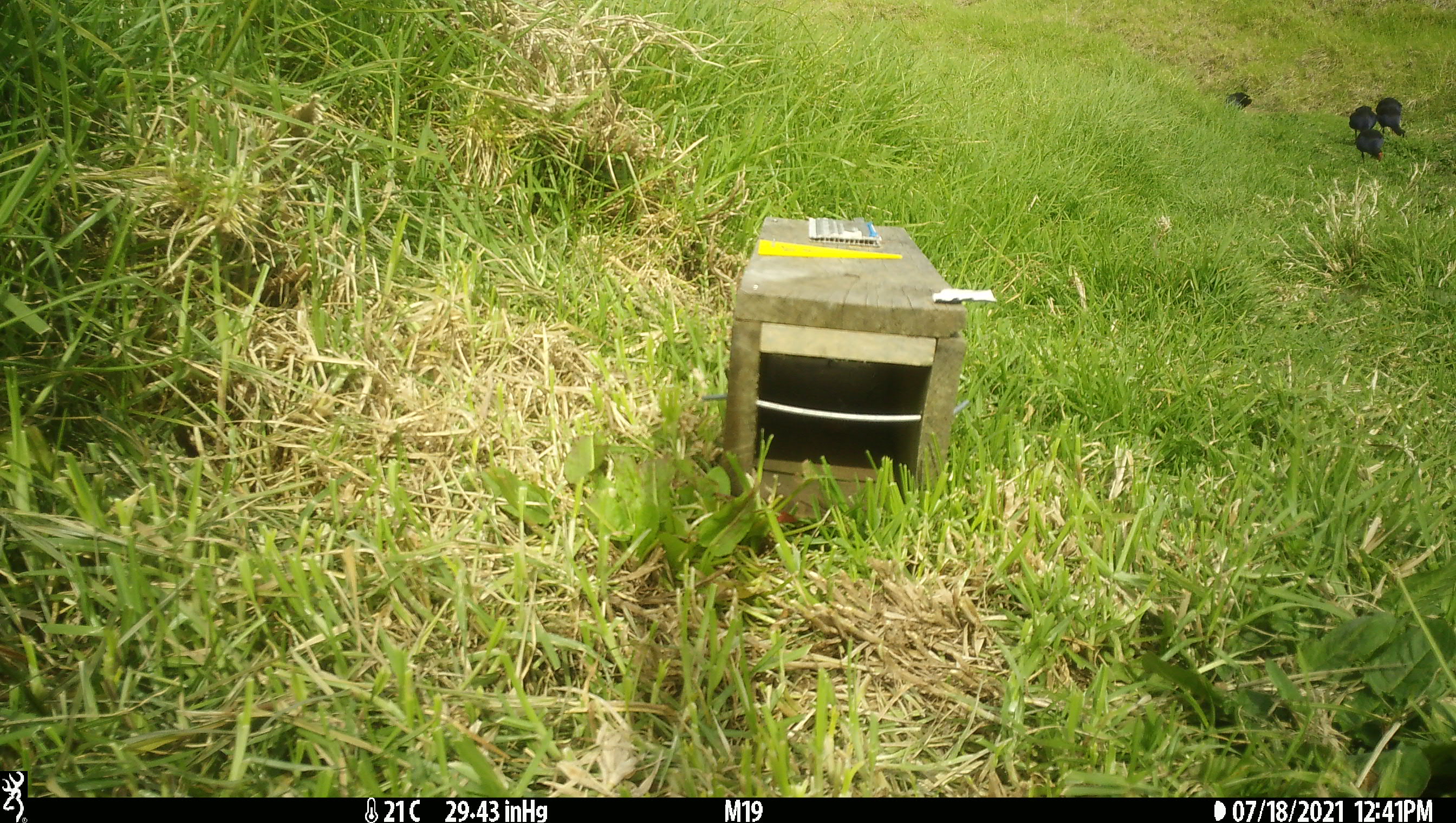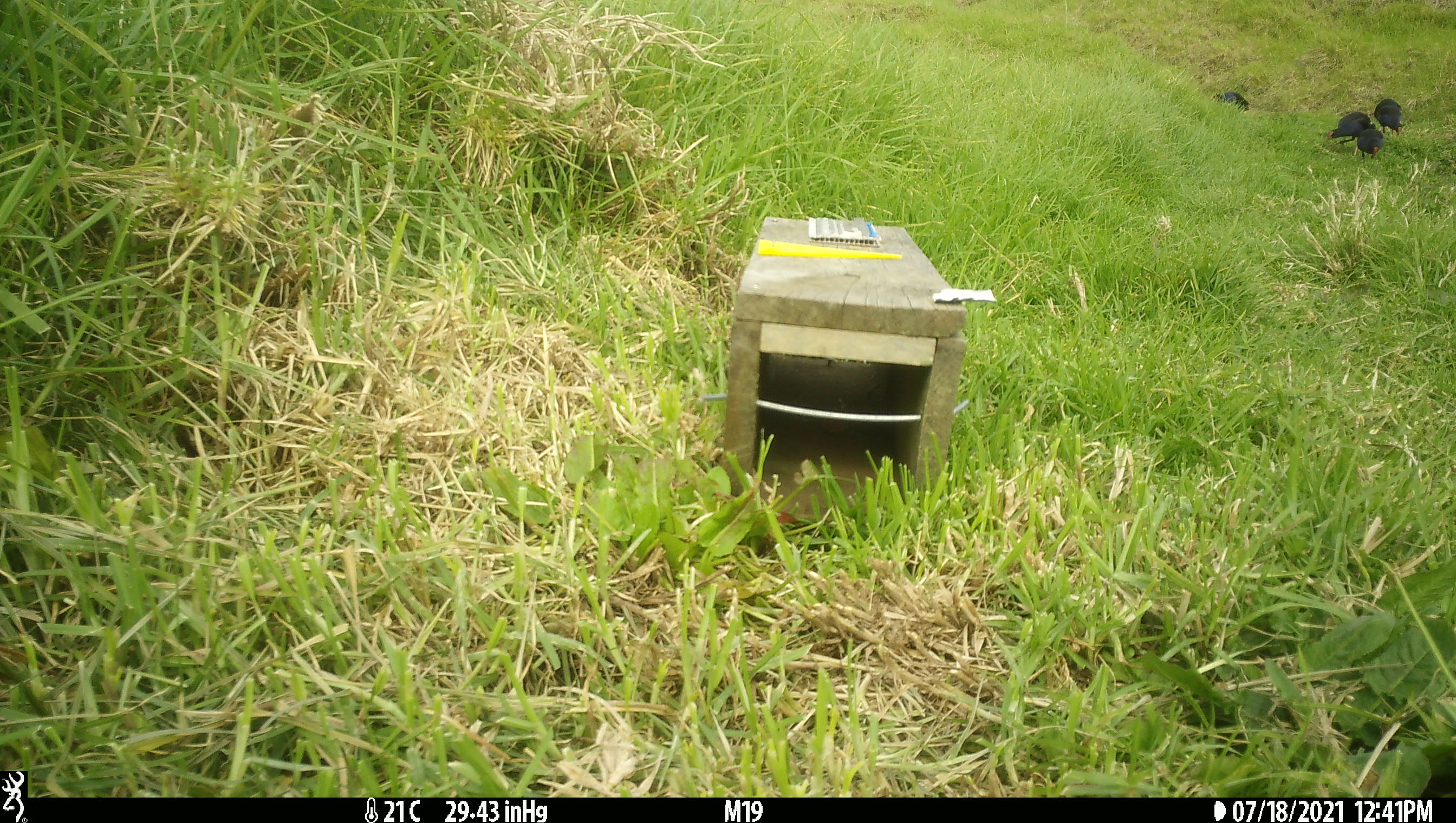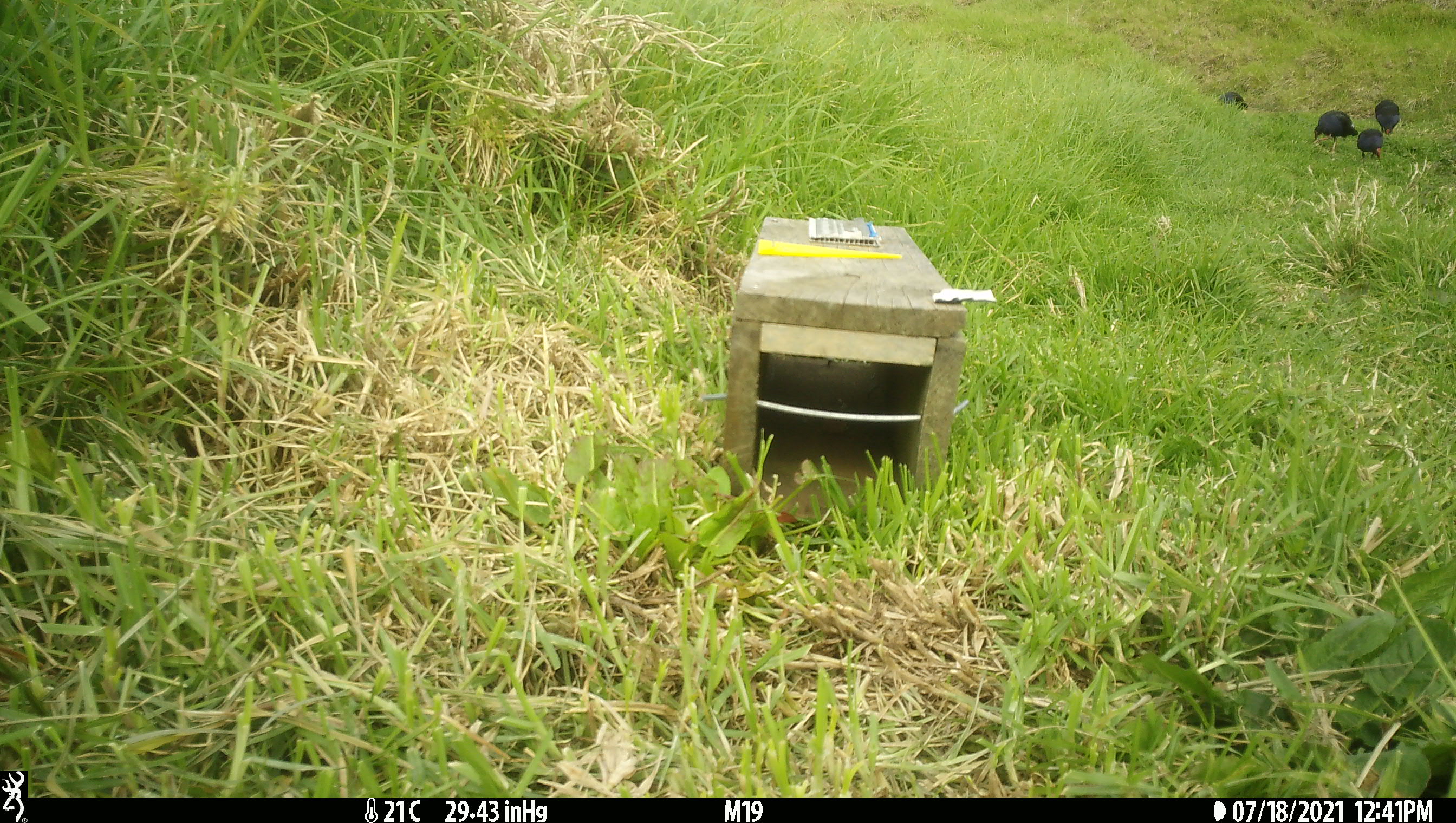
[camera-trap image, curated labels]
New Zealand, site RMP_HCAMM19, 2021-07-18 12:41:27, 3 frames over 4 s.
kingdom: Animalia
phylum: Chordata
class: Aves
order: Gruiformes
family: Rallidae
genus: Porphyrio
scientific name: Porphyrio melanotus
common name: australasian swamphen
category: pukeko